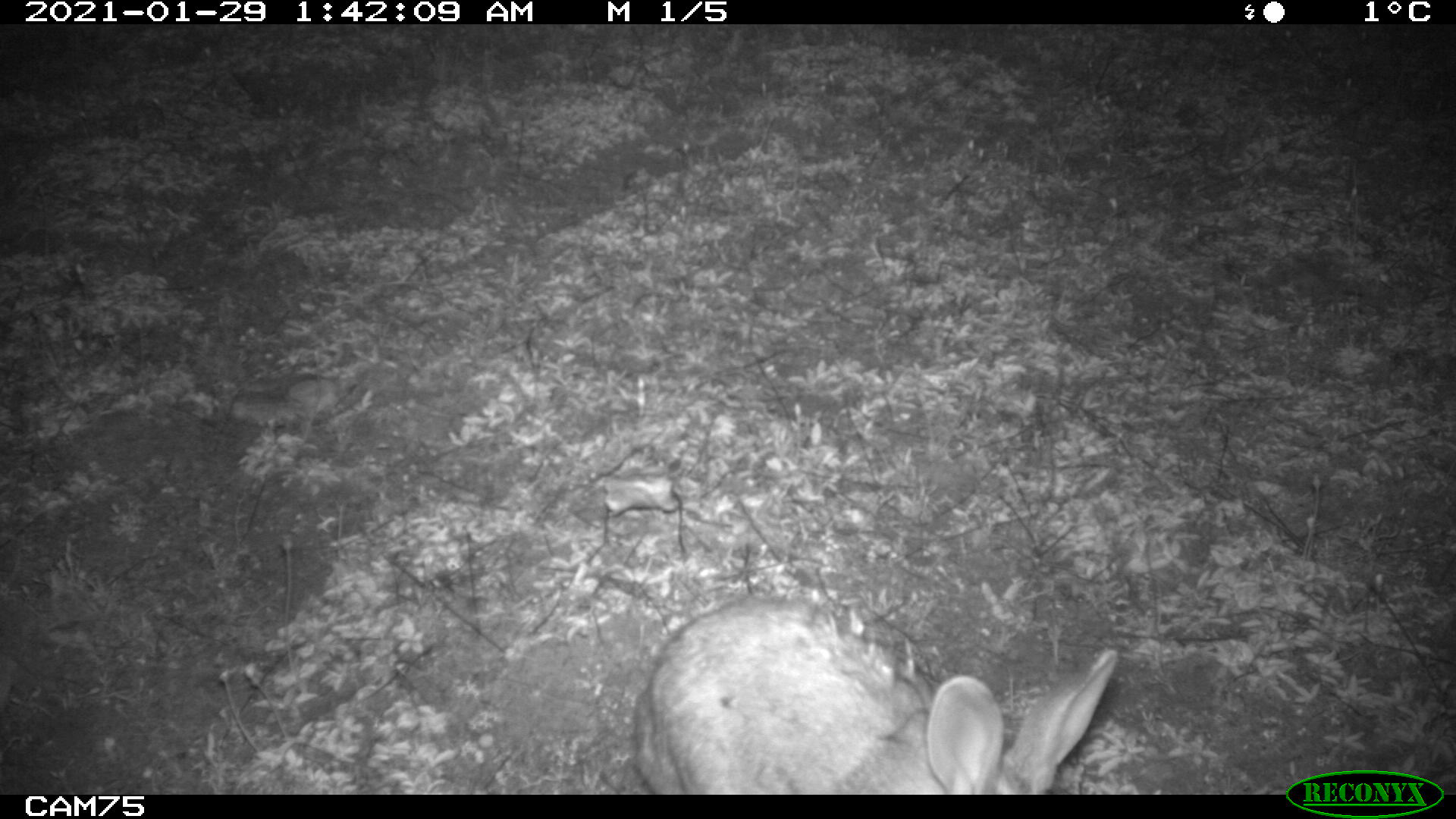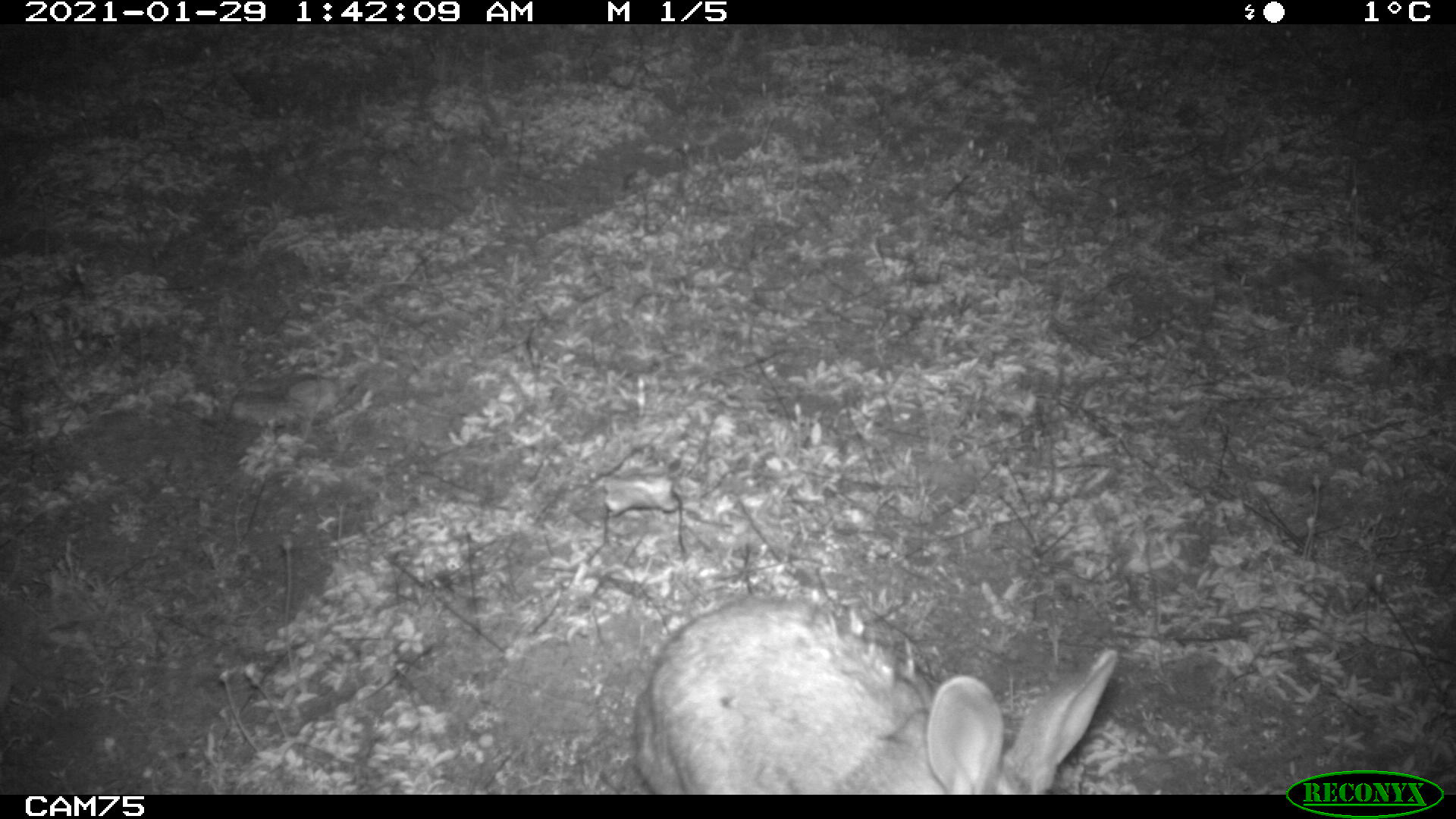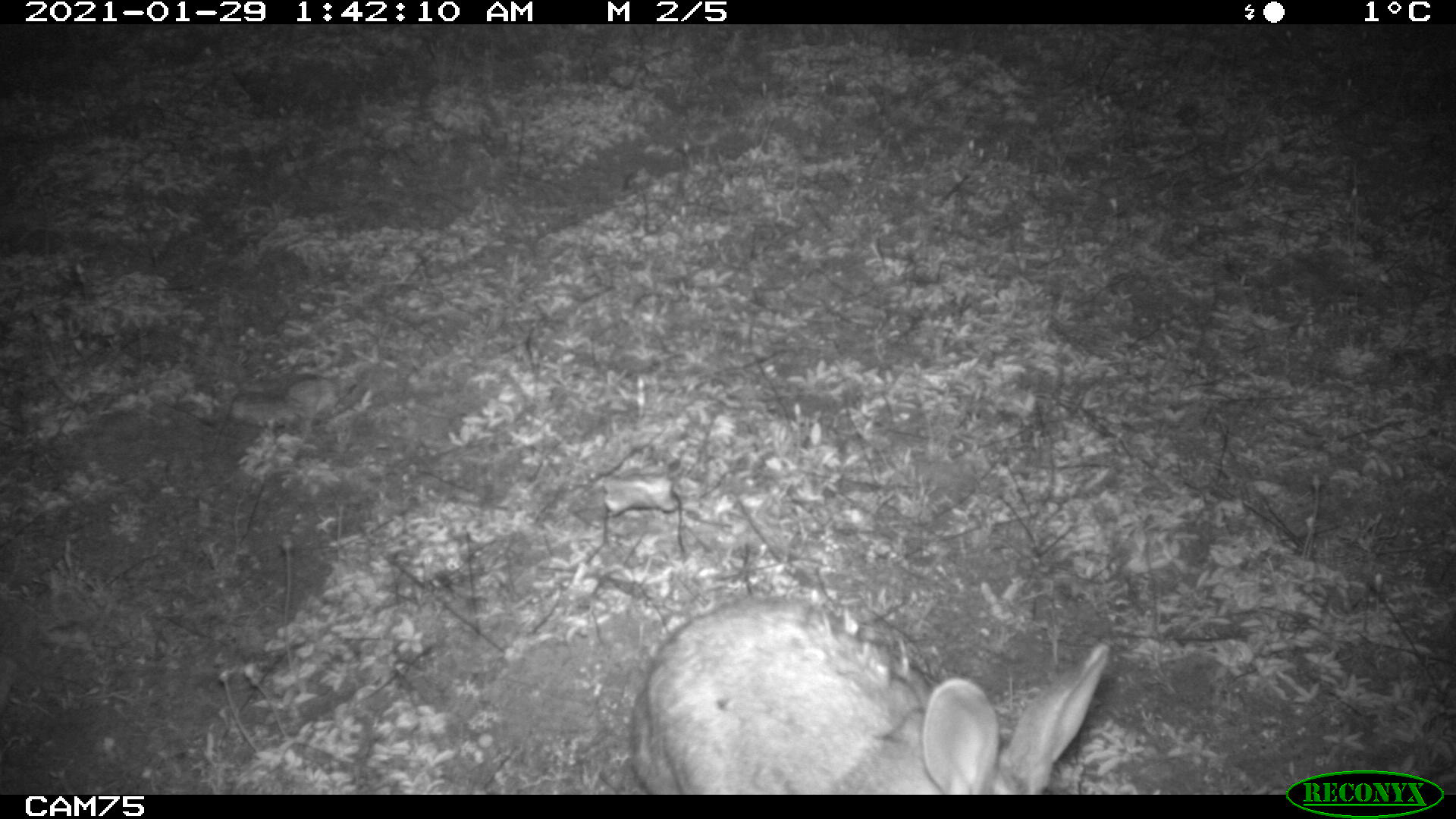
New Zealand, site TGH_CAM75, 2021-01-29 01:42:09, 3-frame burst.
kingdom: Animalia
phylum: Chordata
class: Mammalia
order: Lagomorpha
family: Leporidae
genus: Oryctolagus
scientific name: Oryctolagus cuniculus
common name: european rabbit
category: rabbit